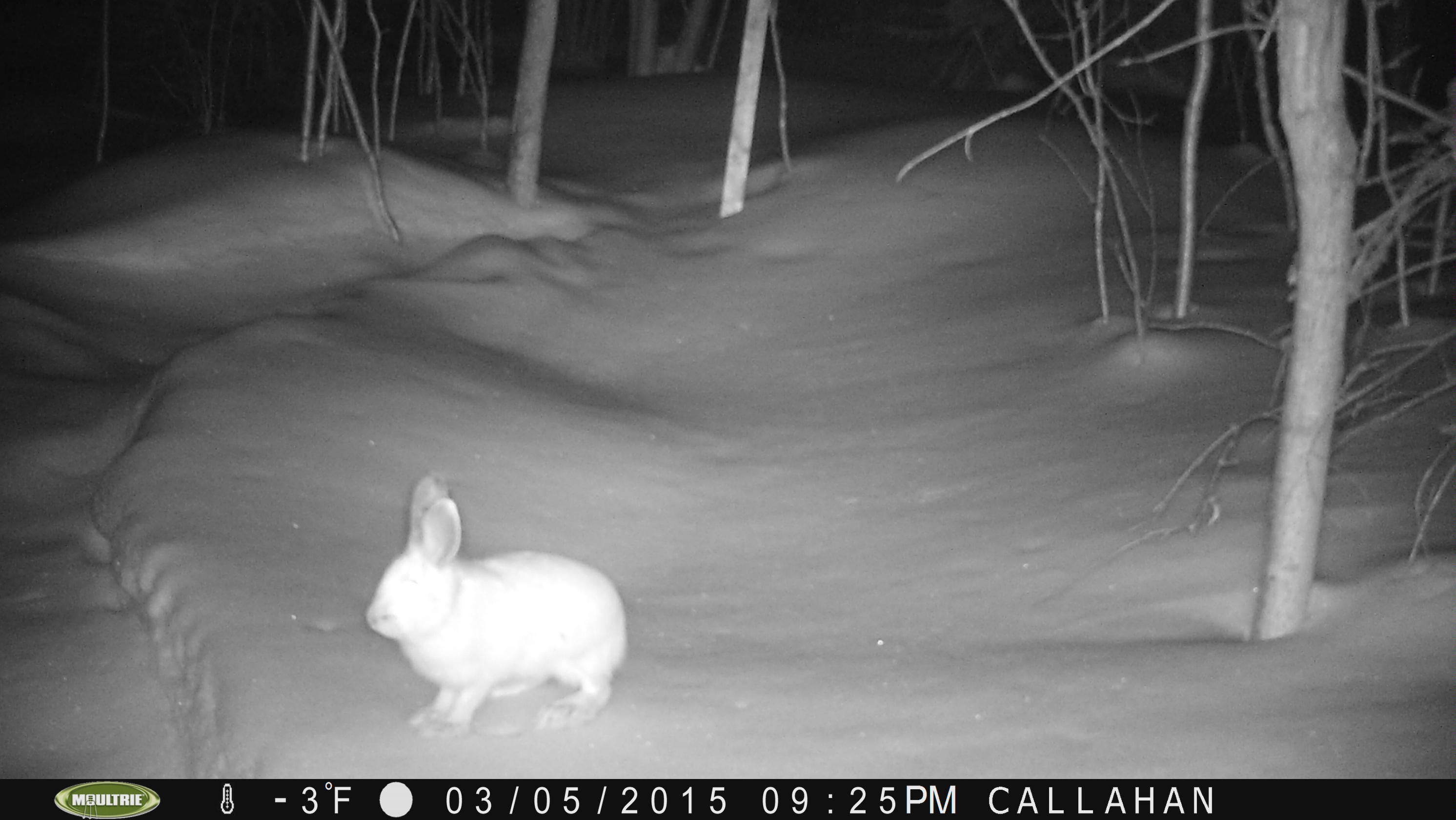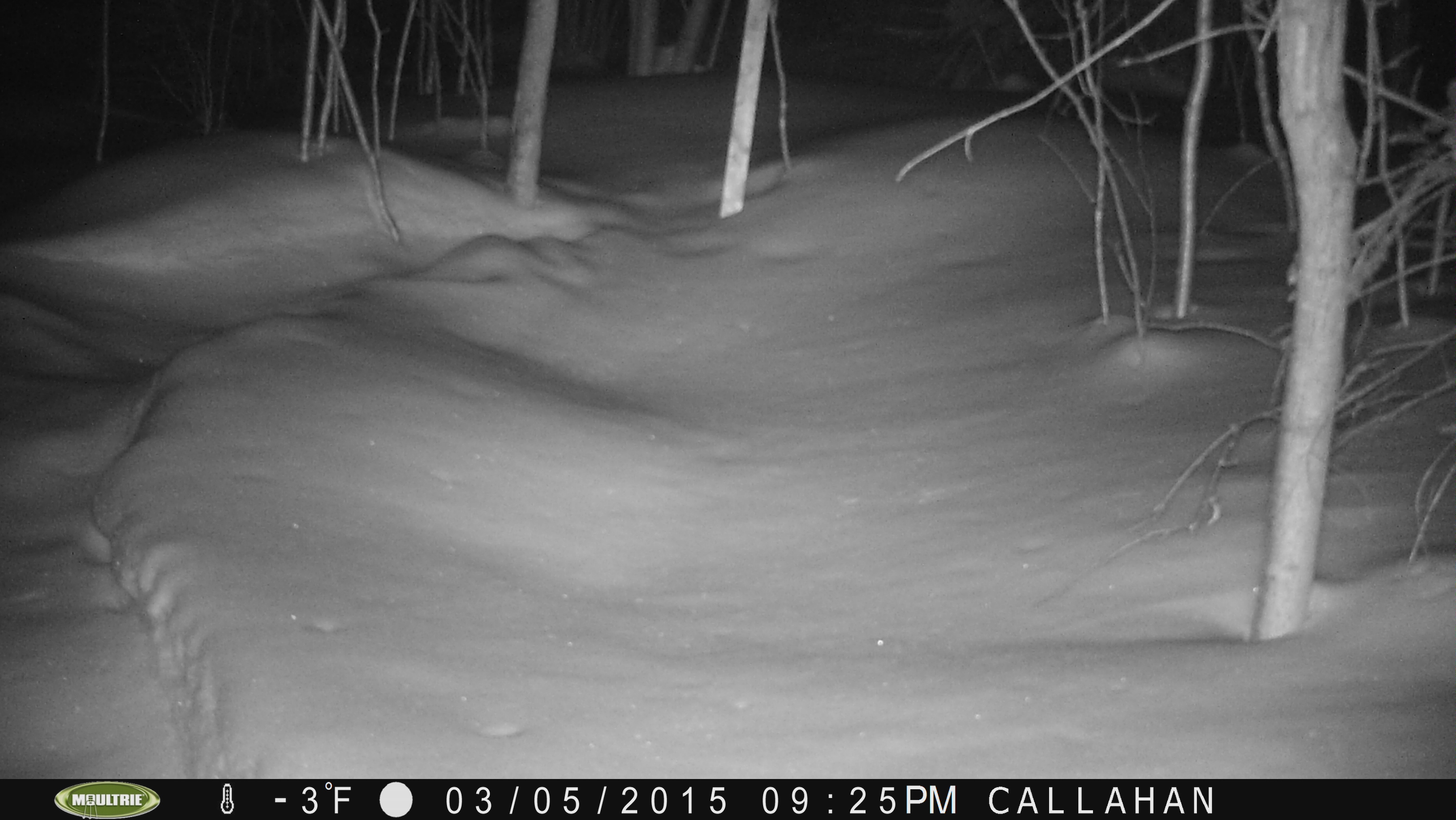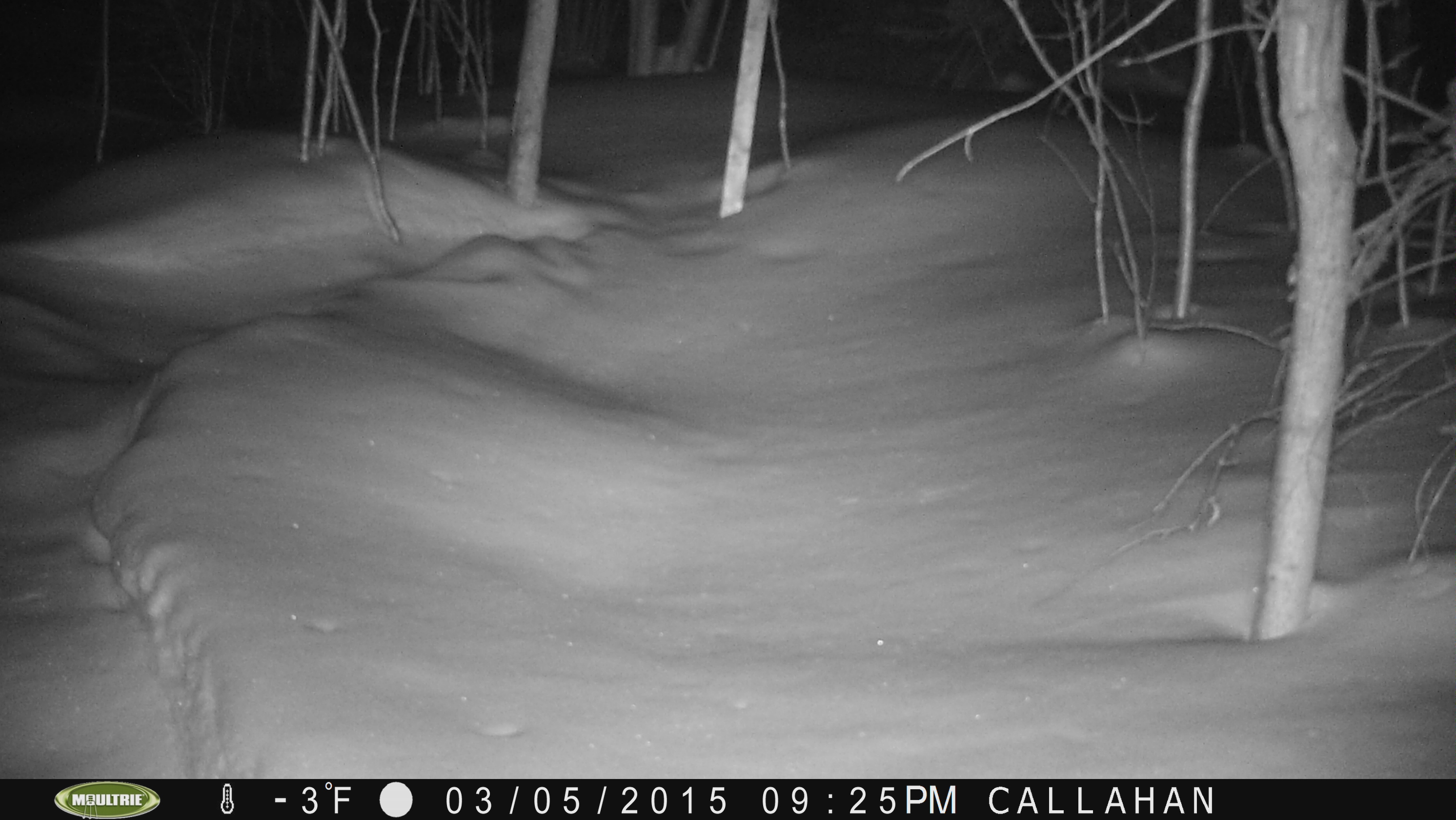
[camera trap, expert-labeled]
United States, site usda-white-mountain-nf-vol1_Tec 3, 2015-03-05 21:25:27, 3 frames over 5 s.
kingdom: Animalia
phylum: Chordata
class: Mammalia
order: Lagomorpha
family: Leporidae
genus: Lepus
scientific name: Lepus americanus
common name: snowshoe hare